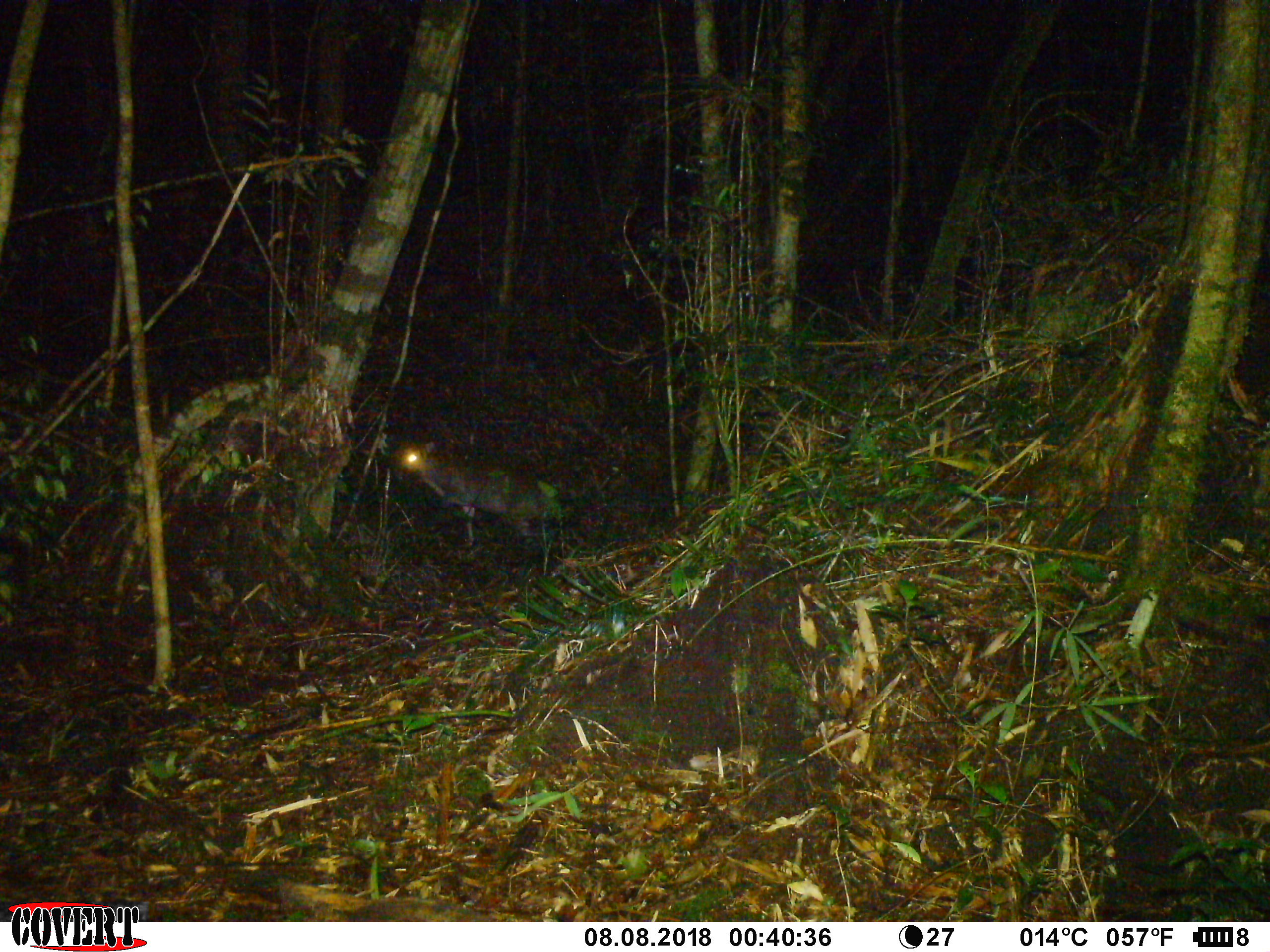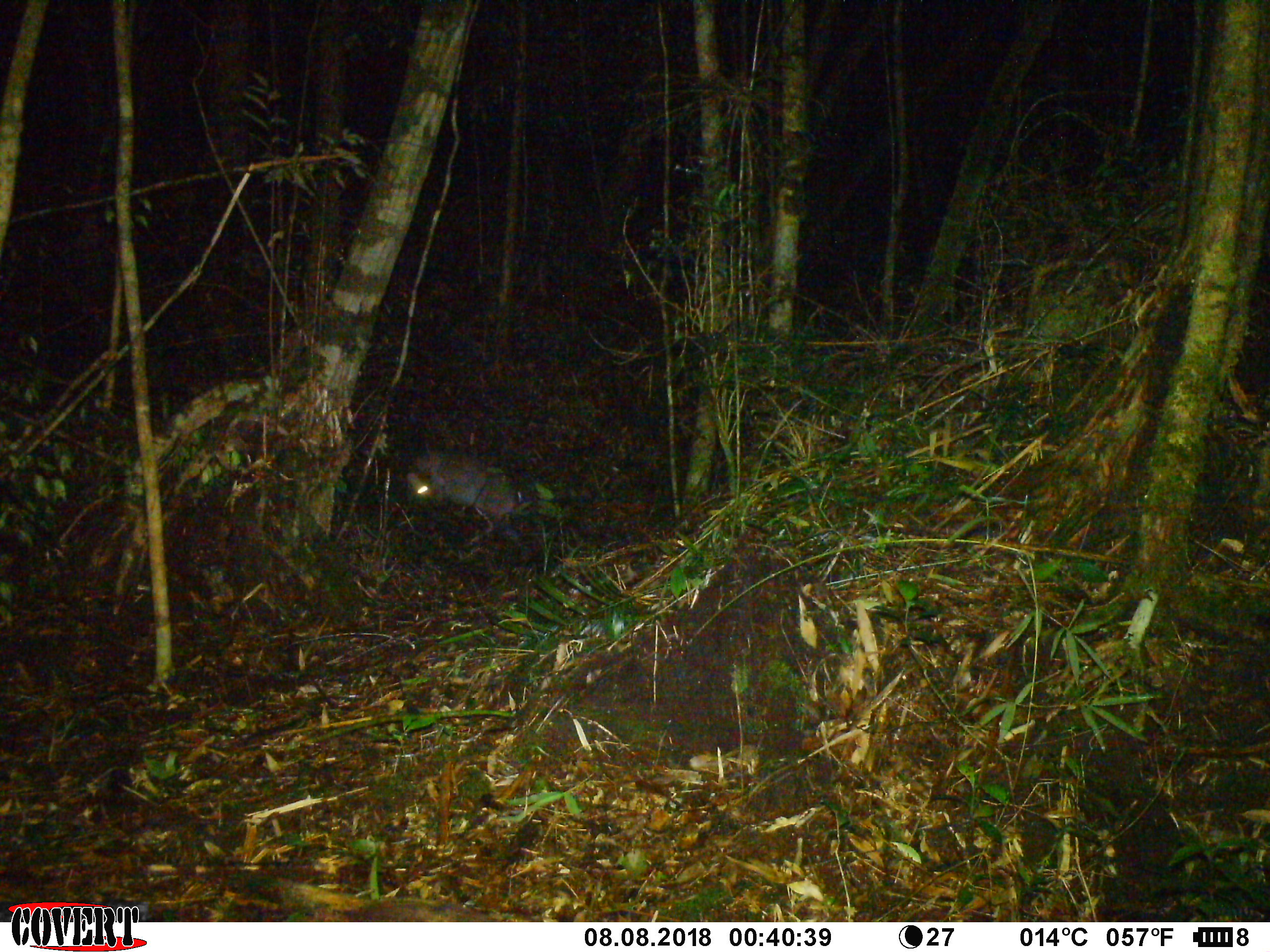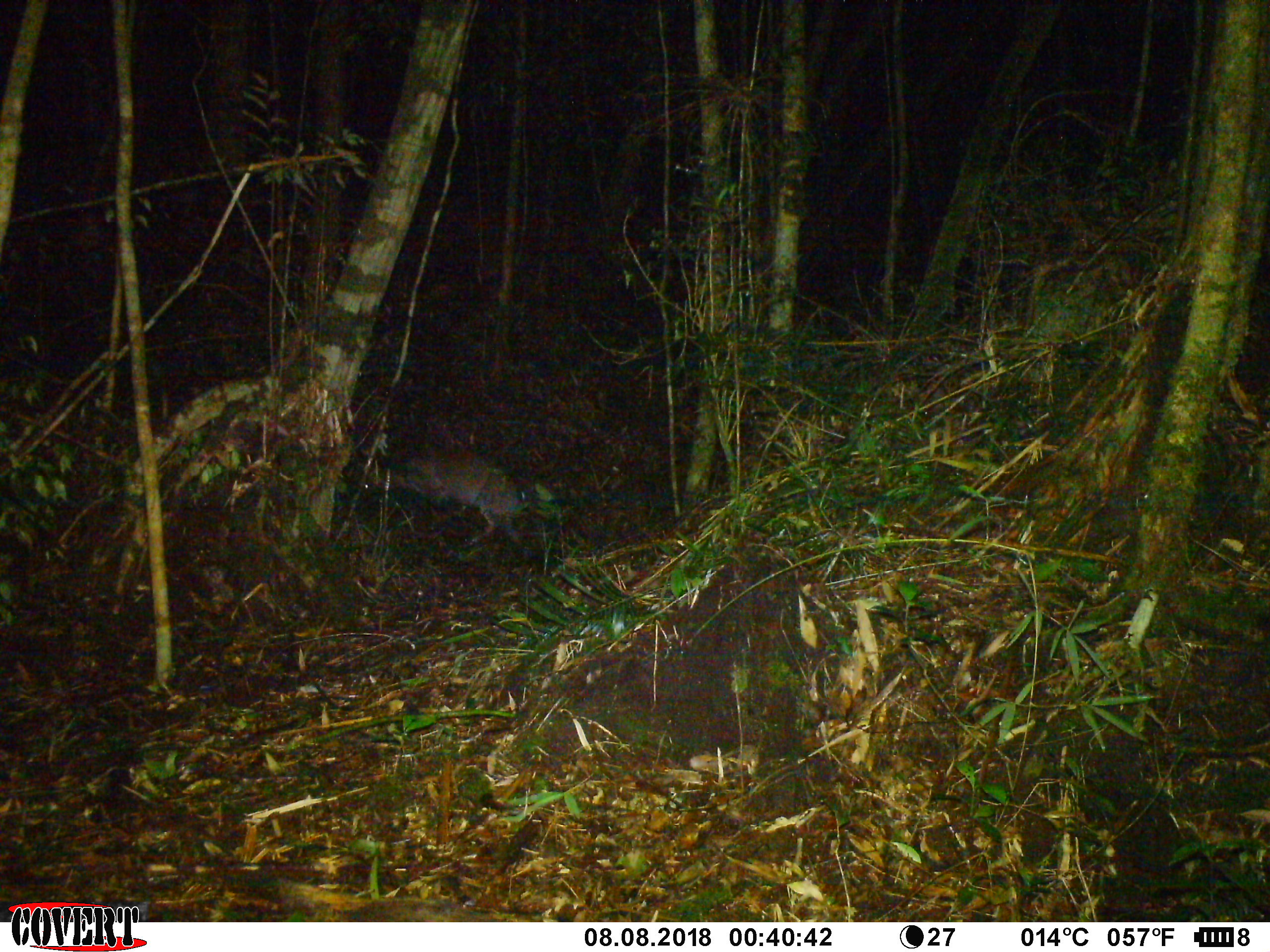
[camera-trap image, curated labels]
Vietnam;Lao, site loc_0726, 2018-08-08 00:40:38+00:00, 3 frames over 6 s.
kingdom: Animalia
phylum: Chordata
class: Mammalia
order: Artiodactyla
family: Cervidae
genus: Muntiacus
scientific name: Muntiacus rooseveltorum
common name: roosevelt's muntjac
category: roosevelts muntjac group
Roosevelts muntjac group (roosevelt's muntjac) (Muntiacus rooseveltorum). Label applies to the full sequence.